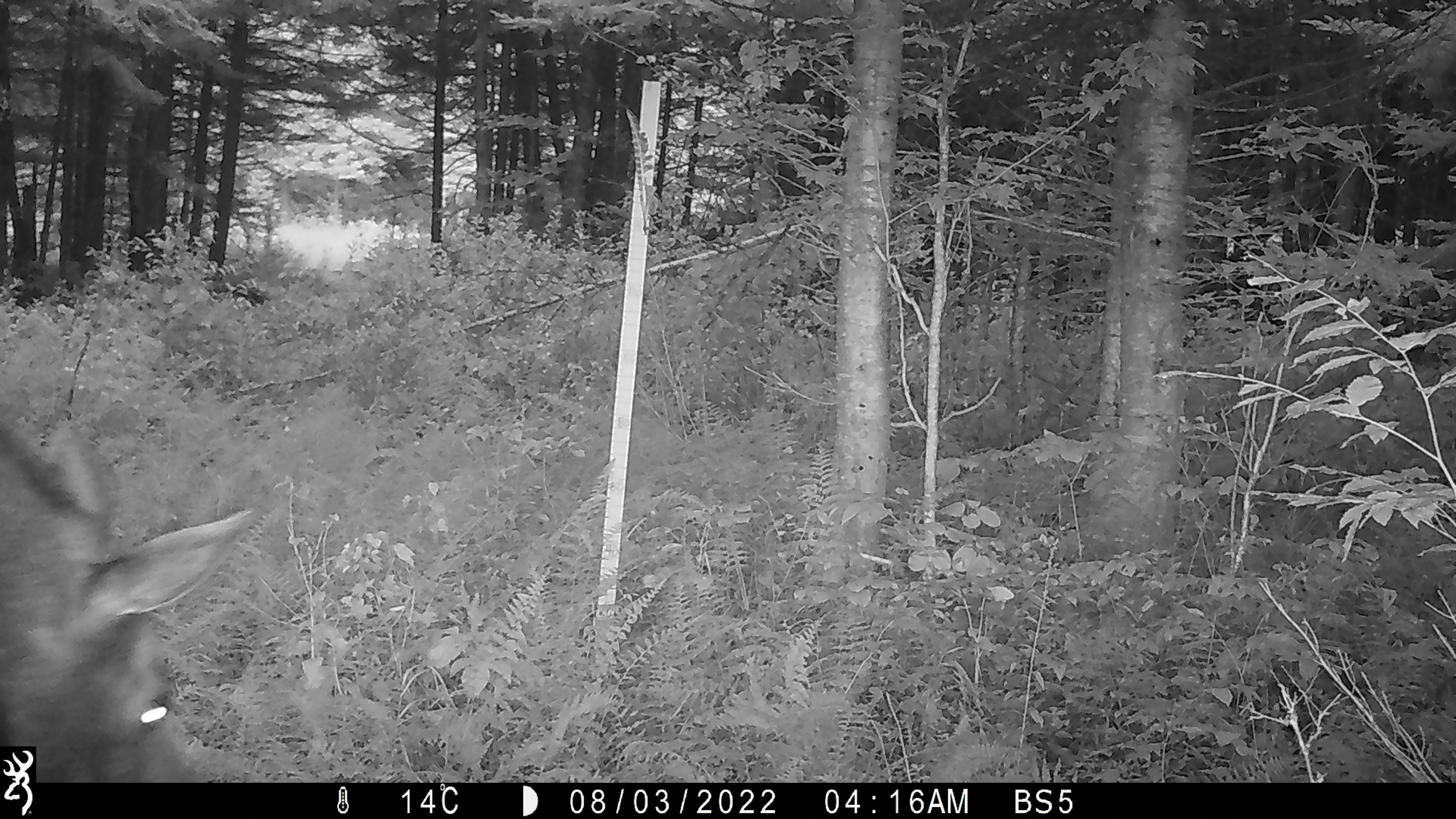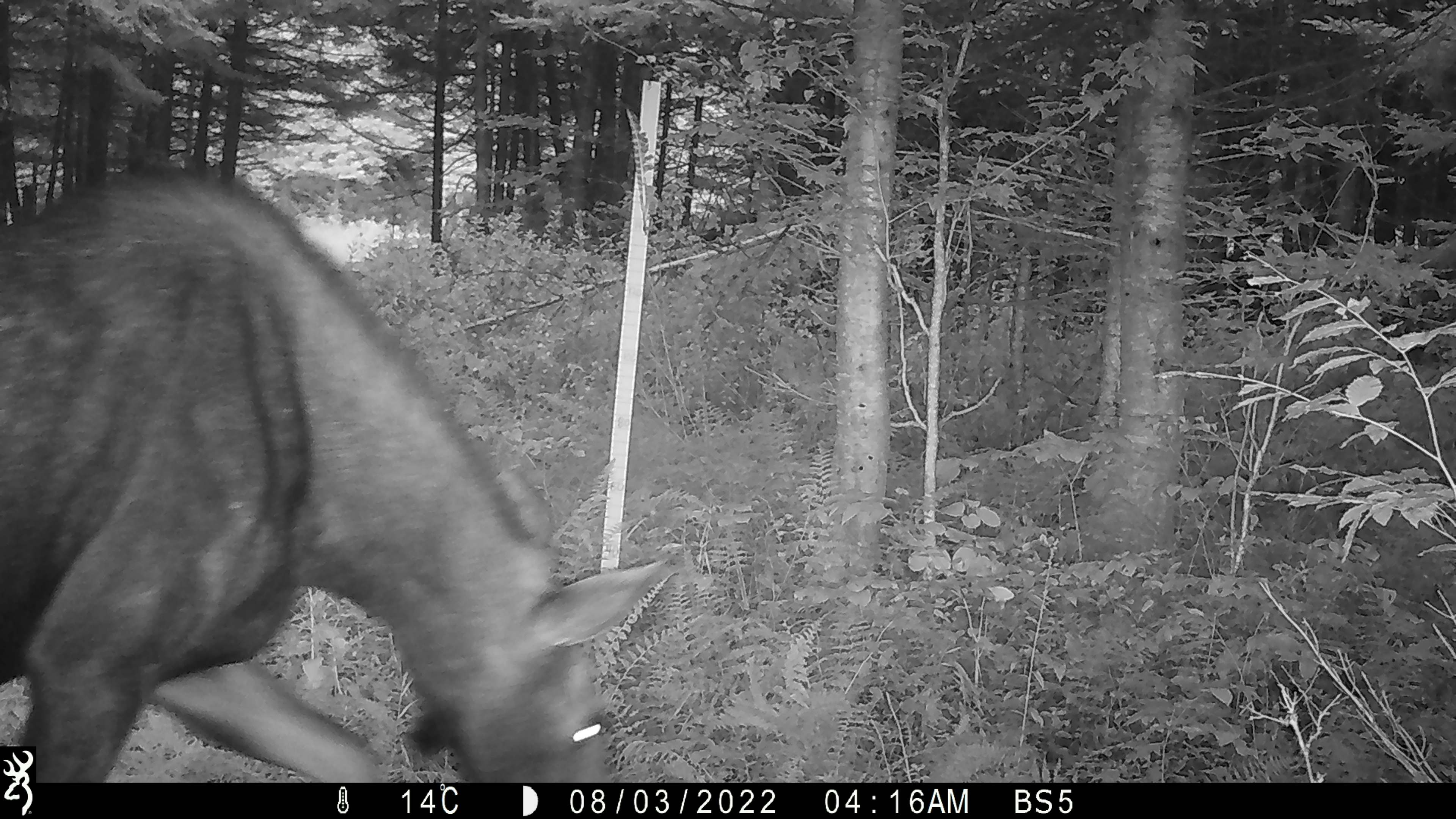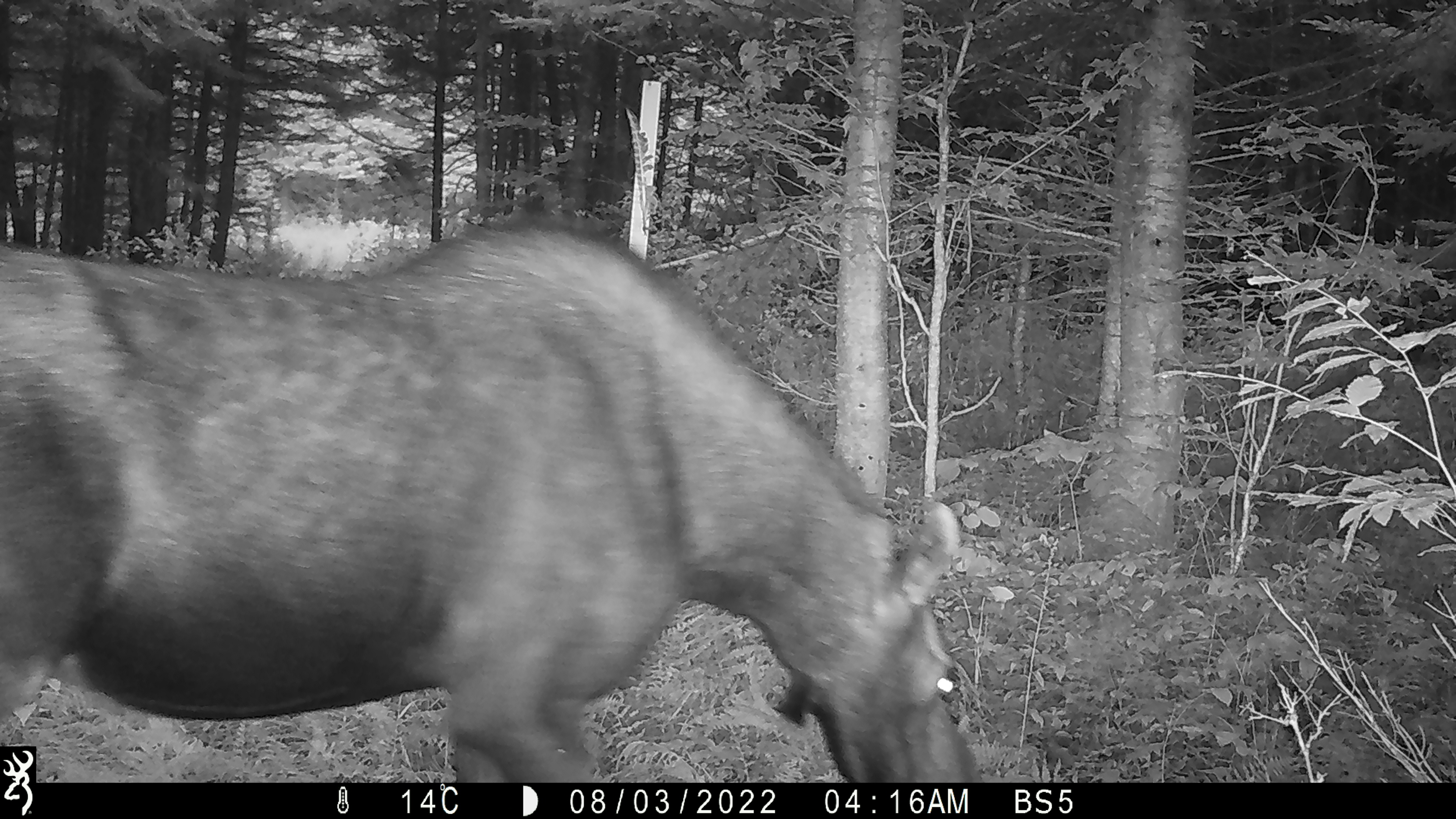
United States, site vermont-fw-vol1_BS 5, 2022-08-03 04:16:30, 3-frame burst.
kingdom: Animalia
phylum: Chordata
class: Mammalia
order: Artiodactyla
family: Cervidae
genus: Alces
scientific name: Alces alces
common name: moose